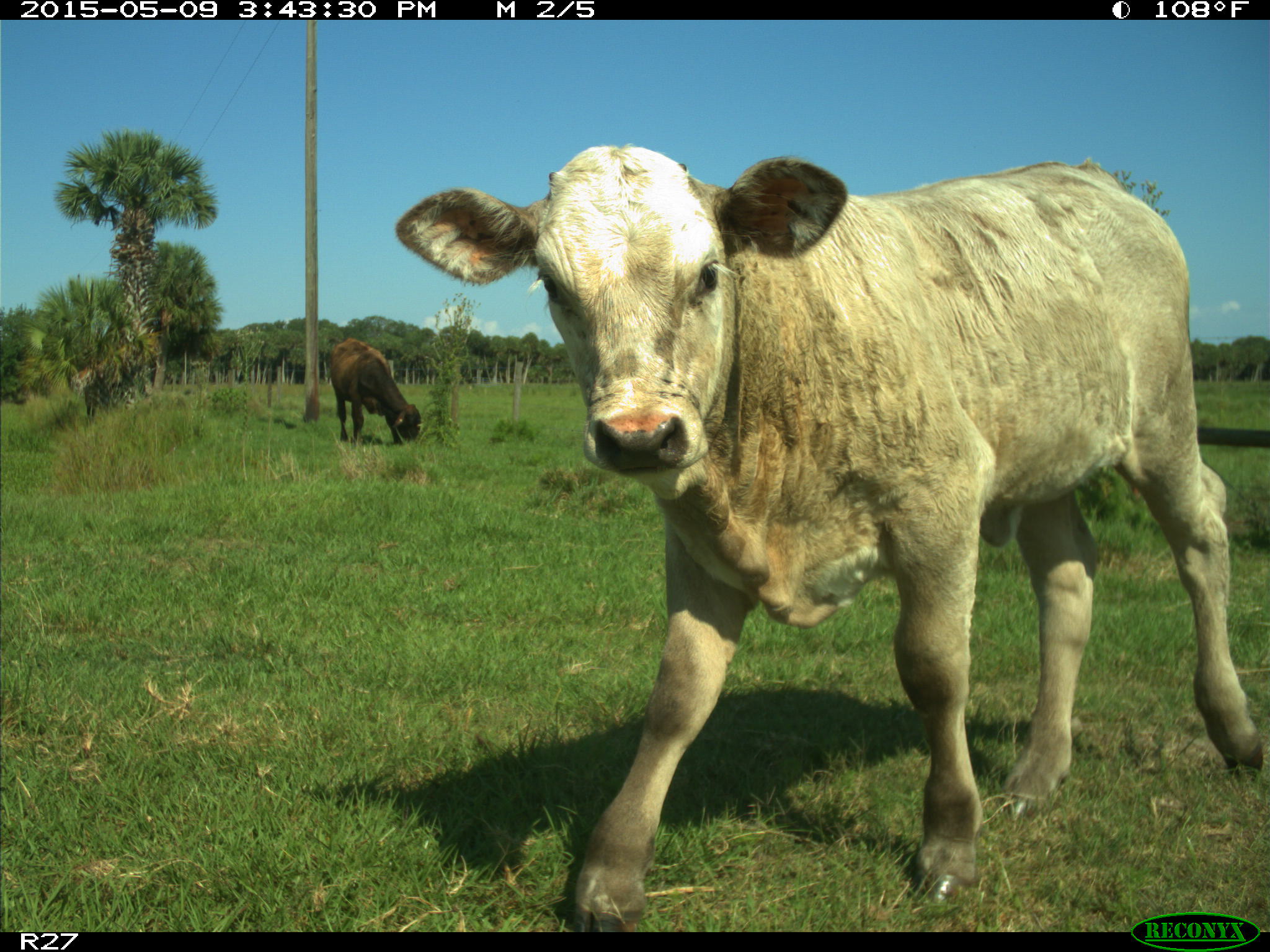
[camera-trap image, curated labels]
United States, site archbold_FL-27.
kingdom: Animalia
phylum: Chordata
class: Mammalia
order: Artiodactyla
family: Bovidae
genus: Bos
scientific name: Bos taurus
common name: domestic cow